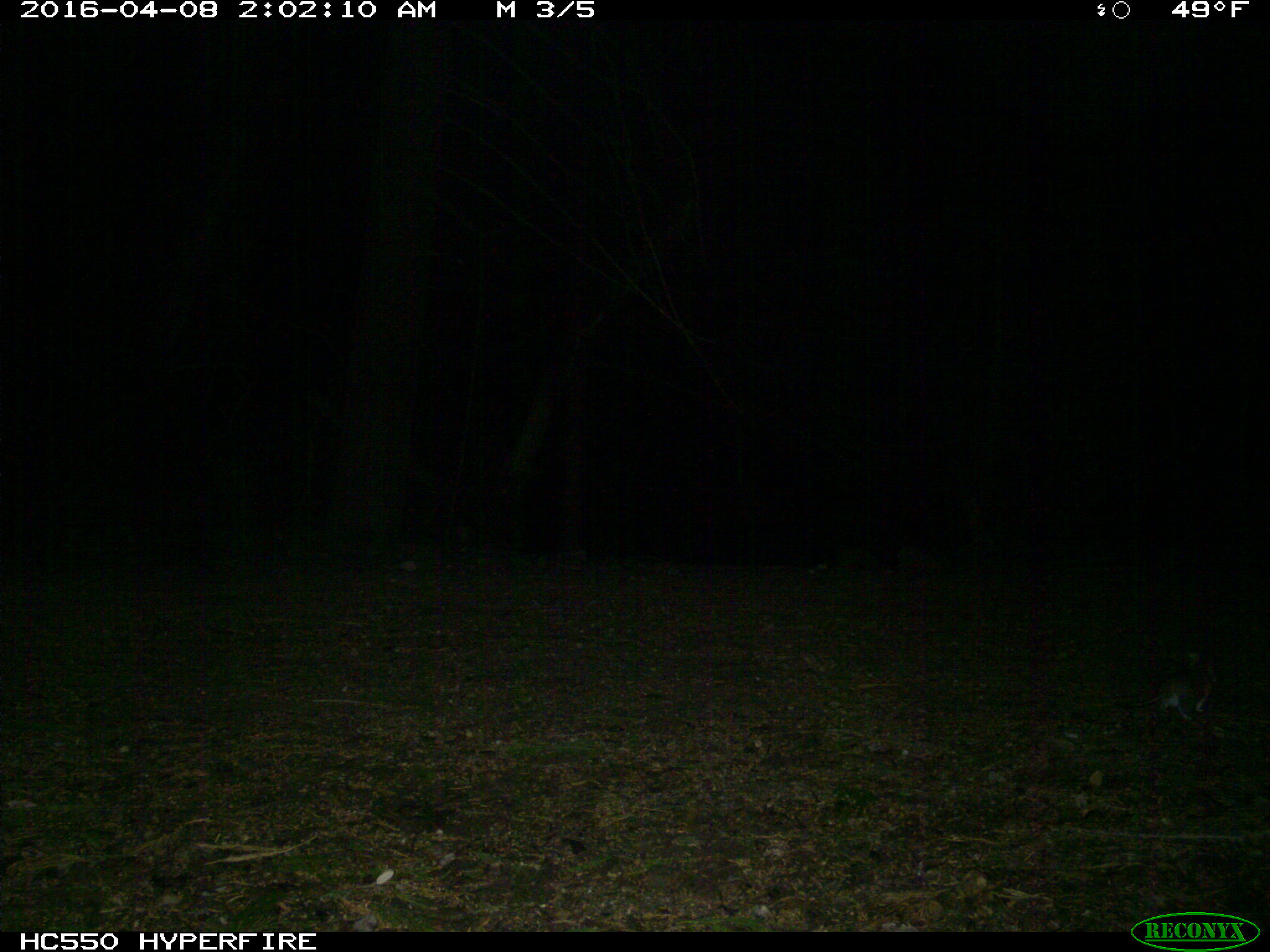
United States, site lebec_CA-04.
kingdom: Animalia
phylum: Chordata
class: Mammalia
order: Rodentia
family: Cricetidae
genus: Peromyscus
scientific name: Peromyscus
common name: deermice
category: unidentified deer mouse